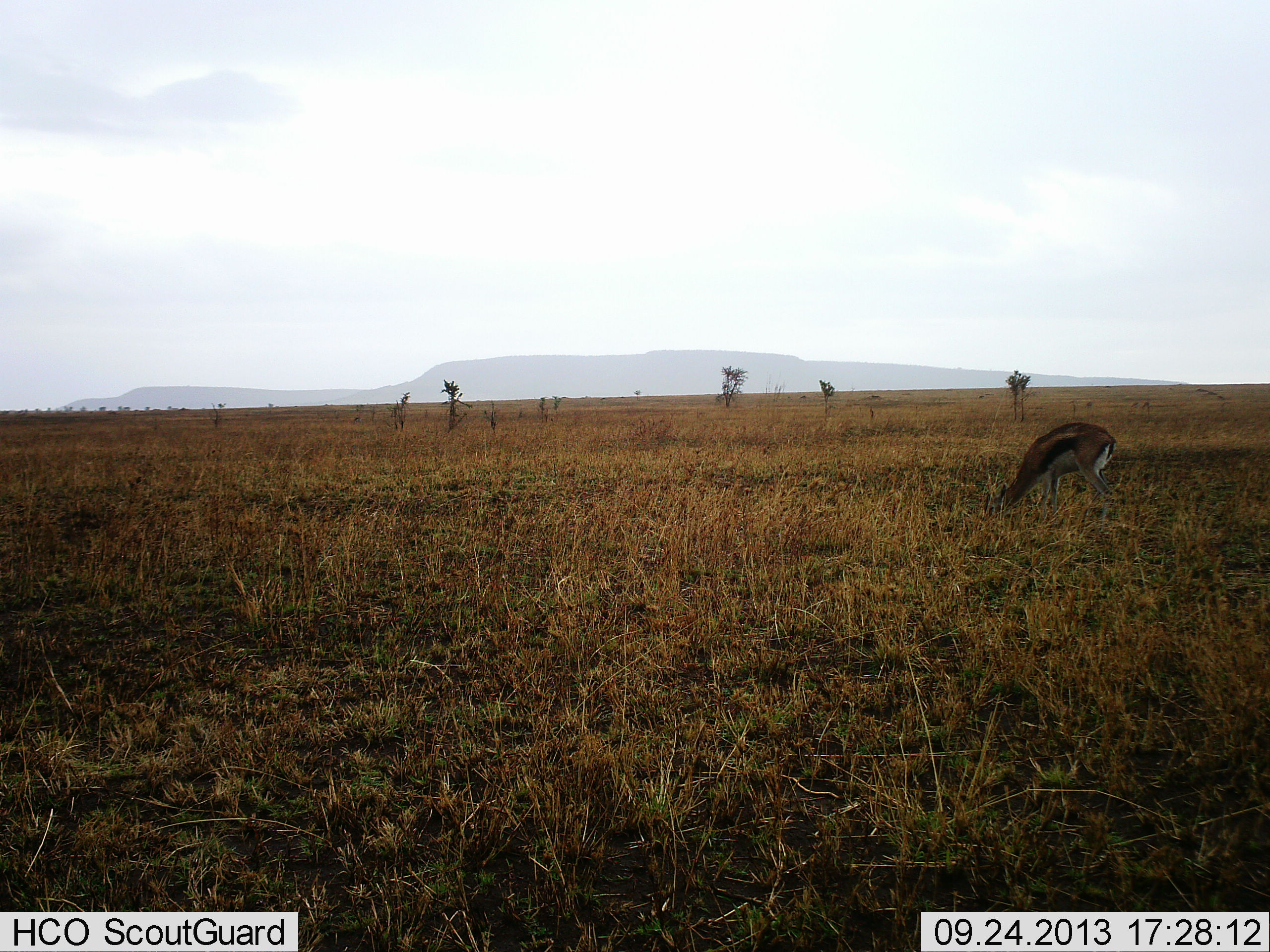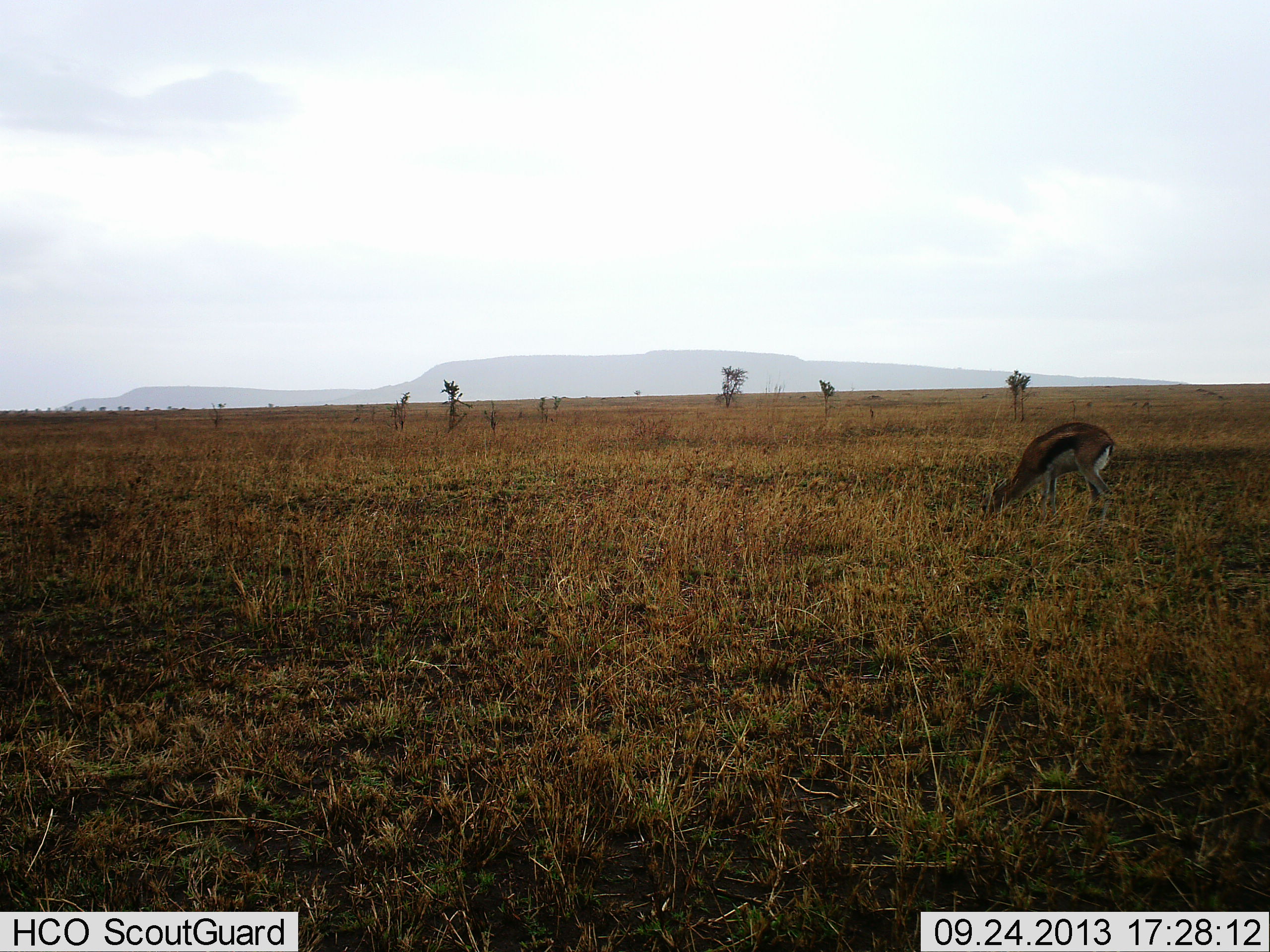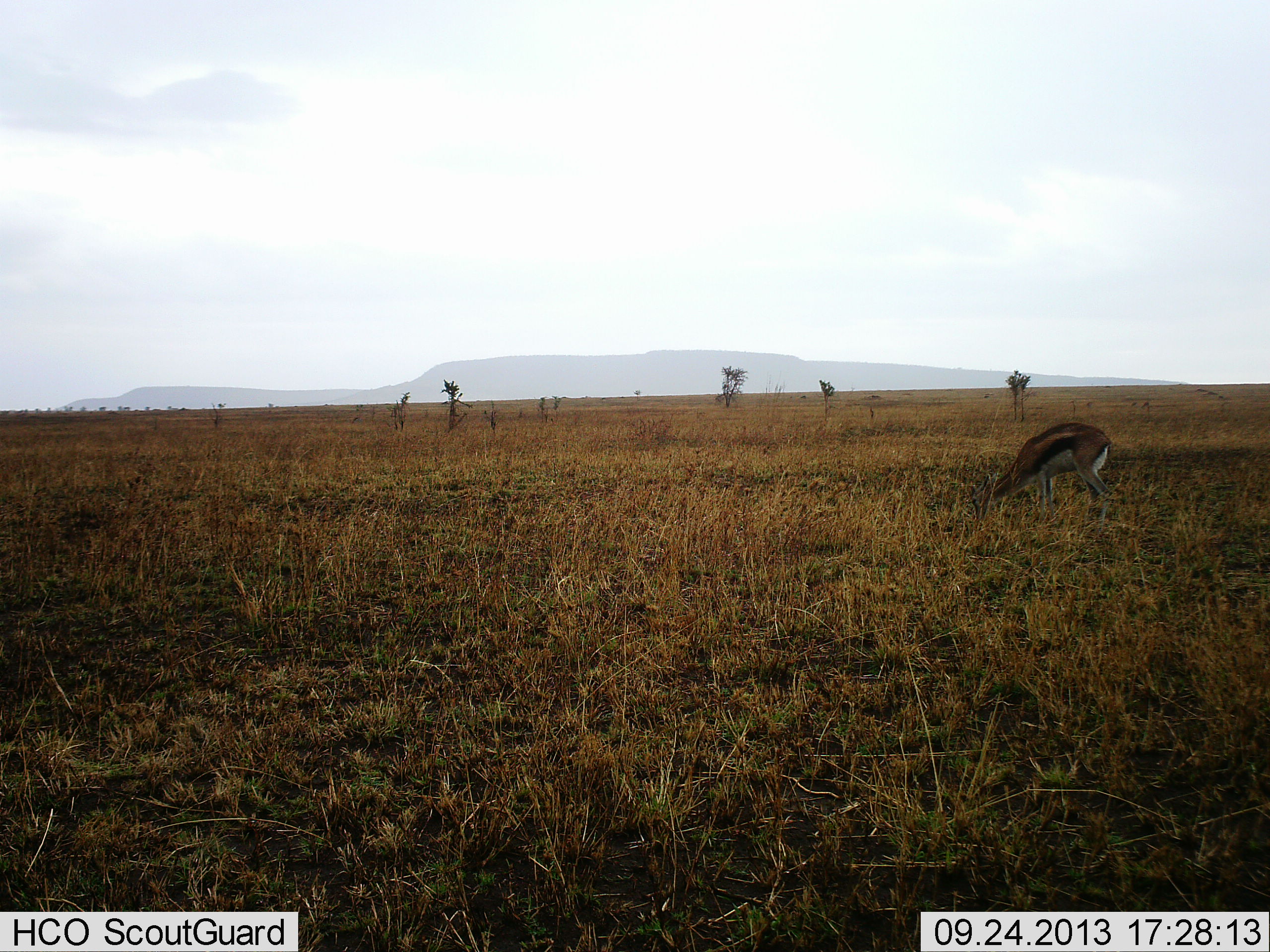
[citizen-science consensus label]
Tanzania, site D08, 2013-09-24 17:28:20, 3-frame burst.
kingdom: Animalia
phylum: Chordata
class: Mammalia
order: Artiodactyla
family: Bovidae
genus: Eudorcas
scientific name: Eudorcas thomsonii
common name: thomson's gazelle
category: gazellethomsons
Gazellethomsons (thomson's gazelle) (Eudorcas thomsonii), count 1. Behavior (volunteer vote fractions): standing 11%, resting 0%, moving 0%, interacting 0%. Young present (vote fraction): 0%. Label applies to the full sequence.